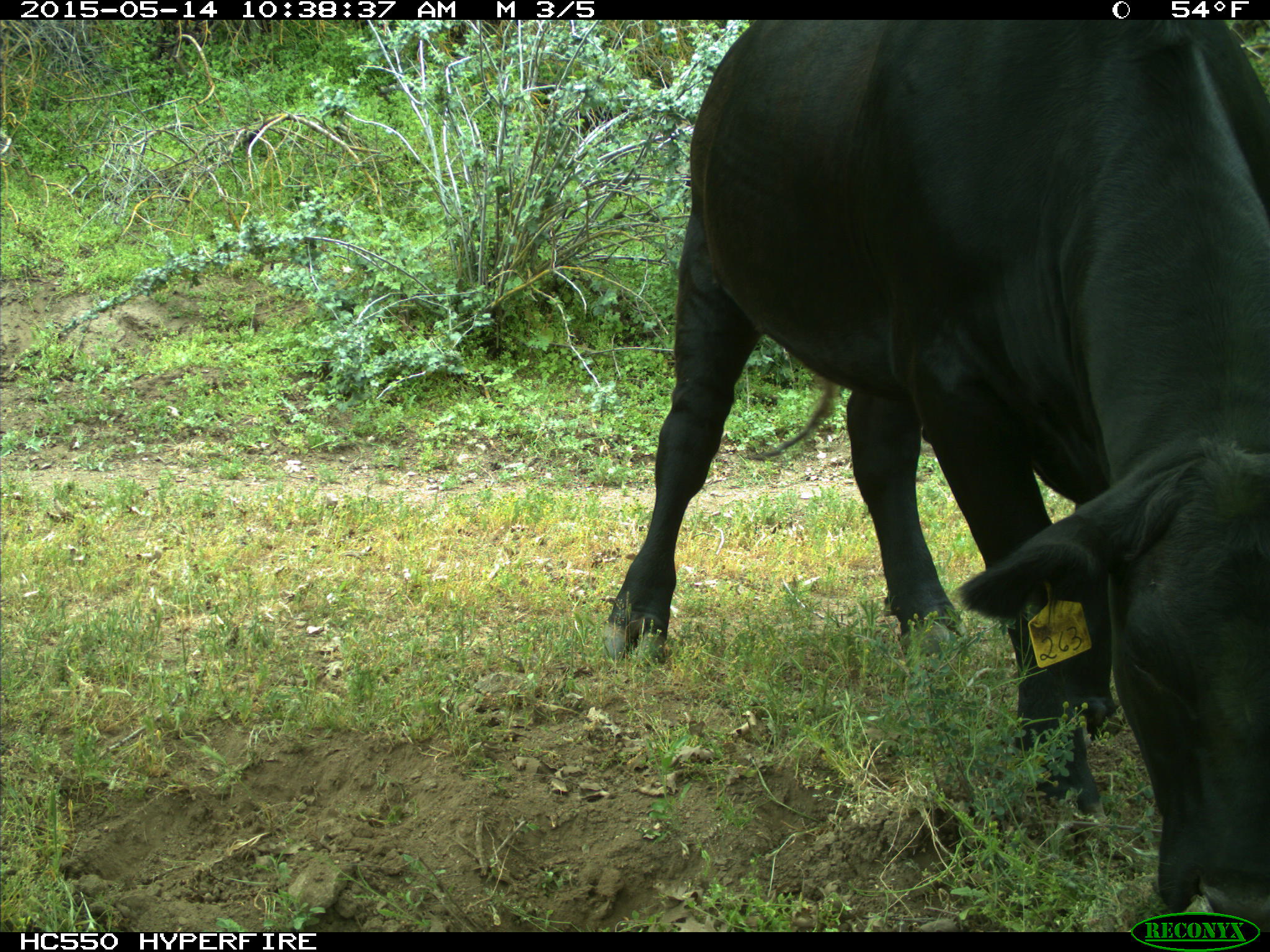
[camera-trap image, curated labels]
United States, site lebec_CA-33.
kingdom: Animalia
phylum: Chordata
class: Mammalia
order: Artiodactyla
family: Bovidae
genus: Bos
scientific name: Bos taurus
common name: domestic cow